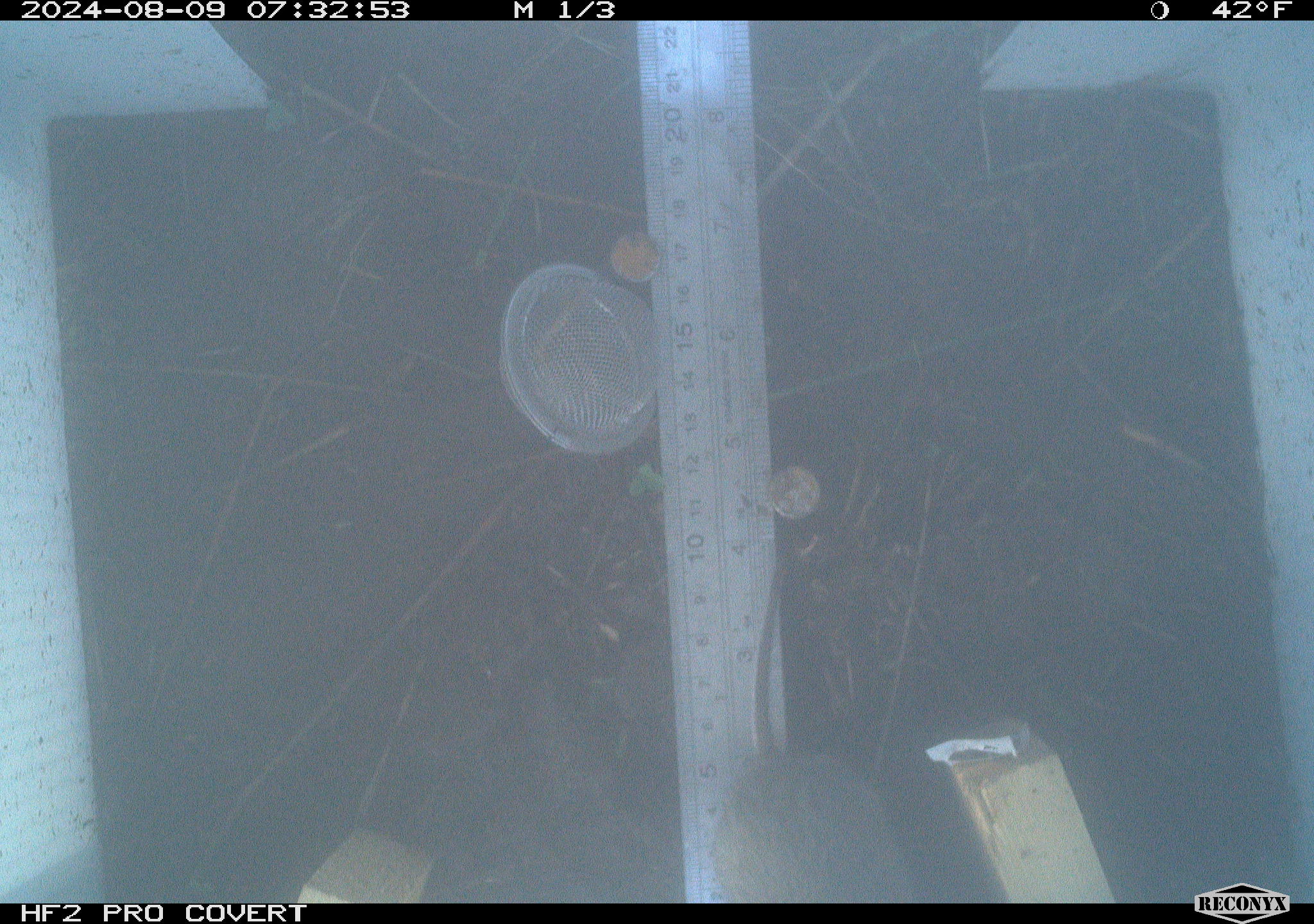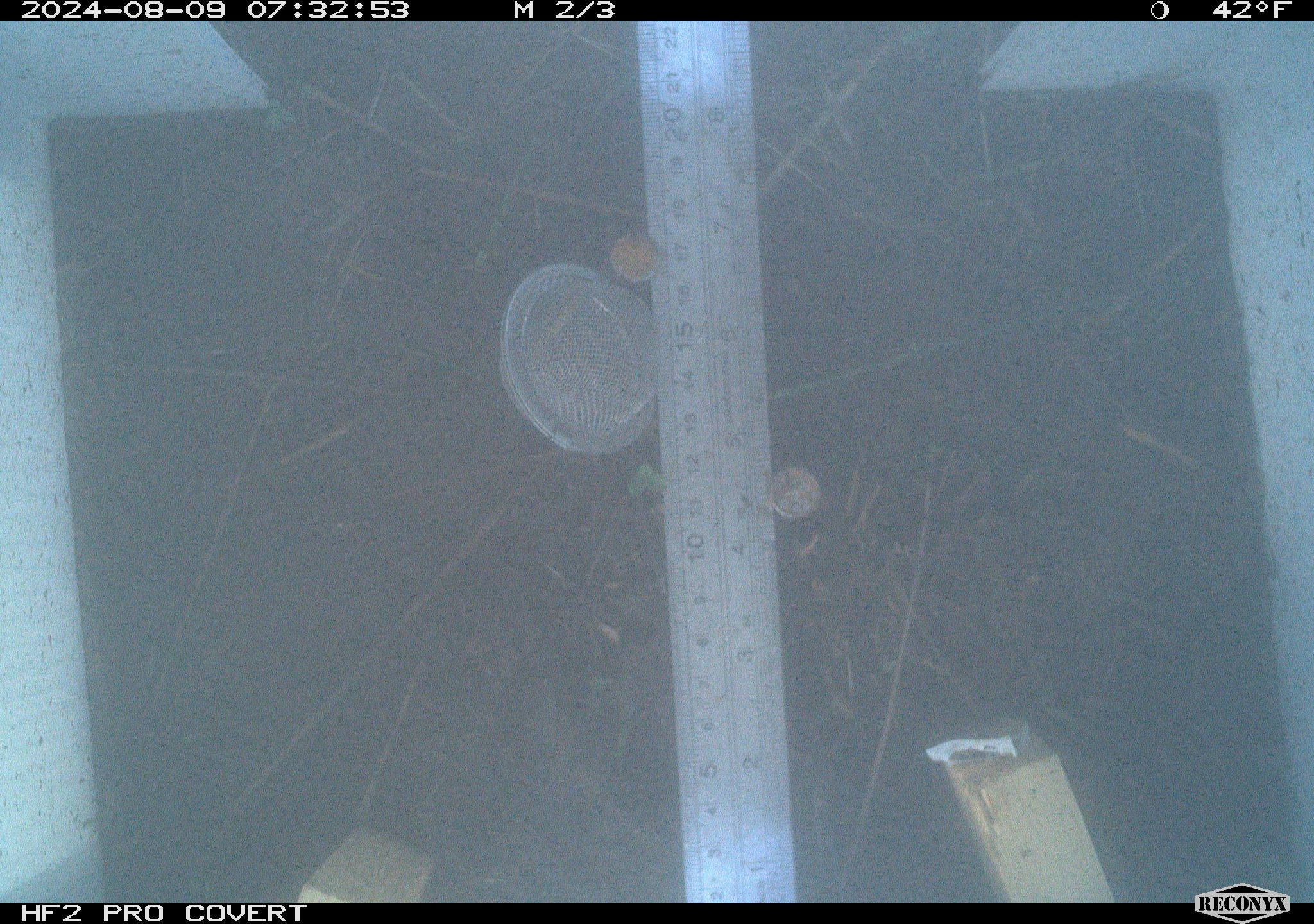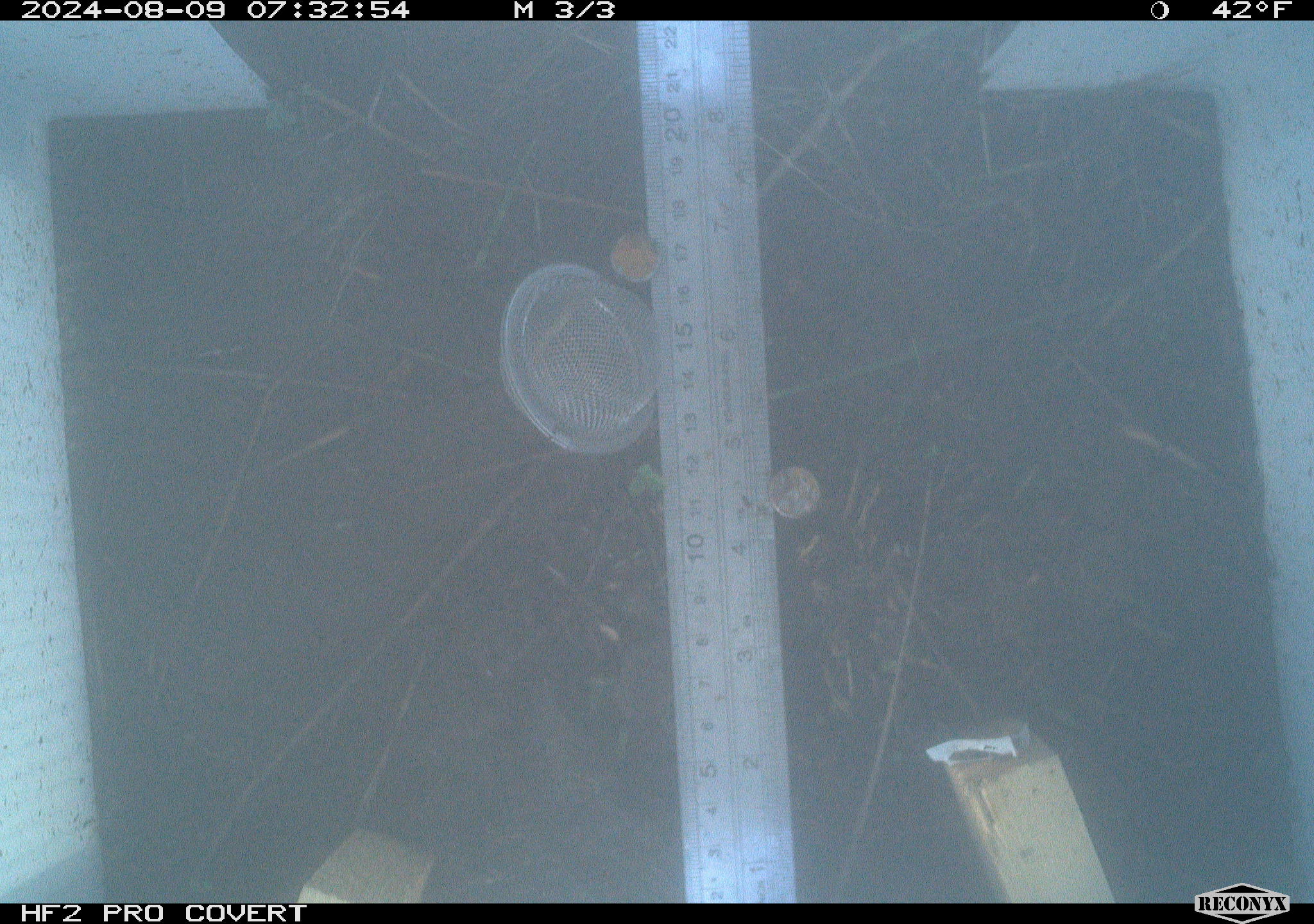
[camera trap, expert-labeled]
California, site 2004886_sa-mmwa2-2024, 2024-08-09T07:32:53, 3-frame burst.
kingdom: Animalia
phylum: Chordata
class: Mammalia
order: Rodentia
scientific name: Rodentia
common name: mouse species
Mouse species (Rodentia).